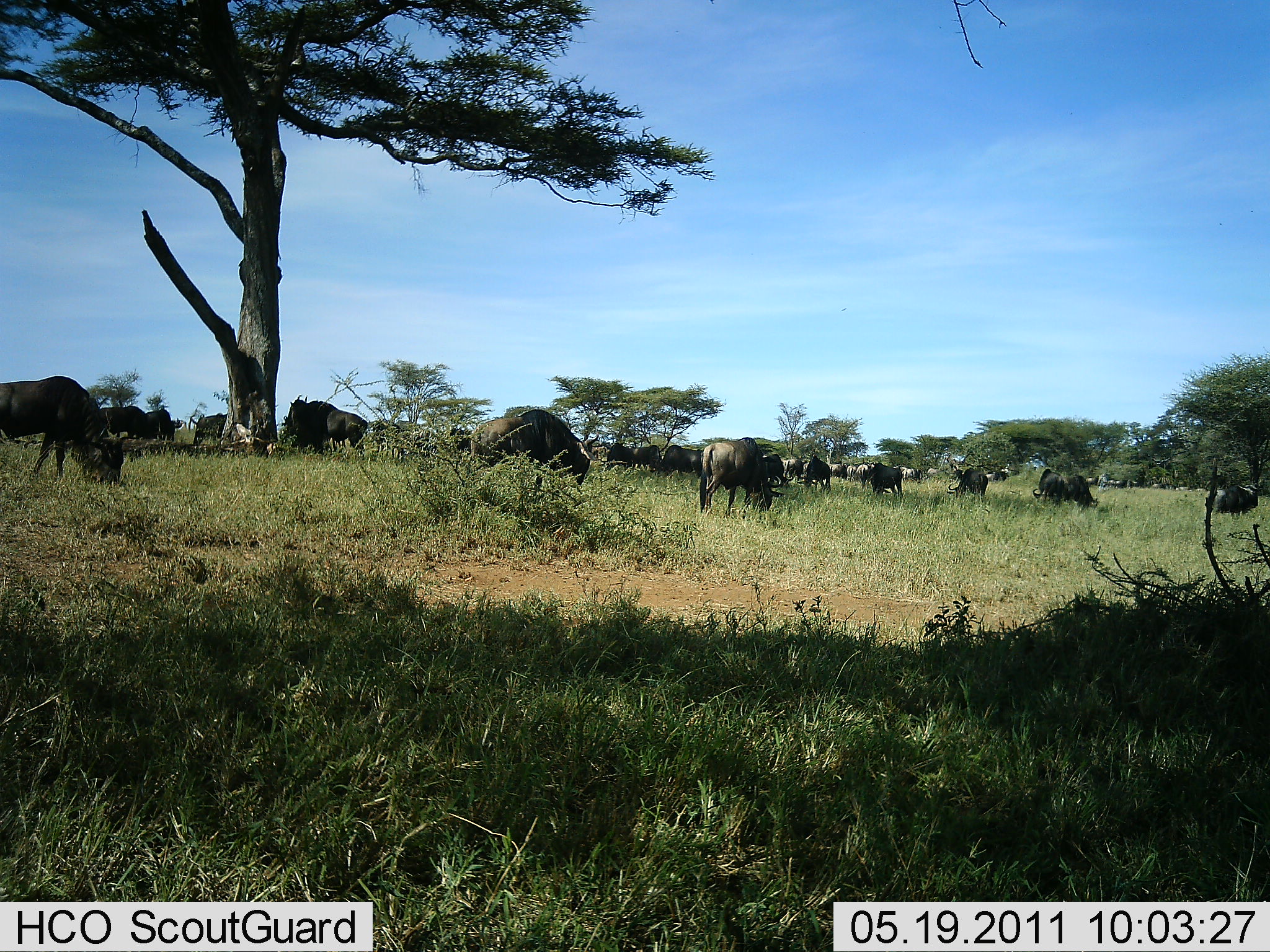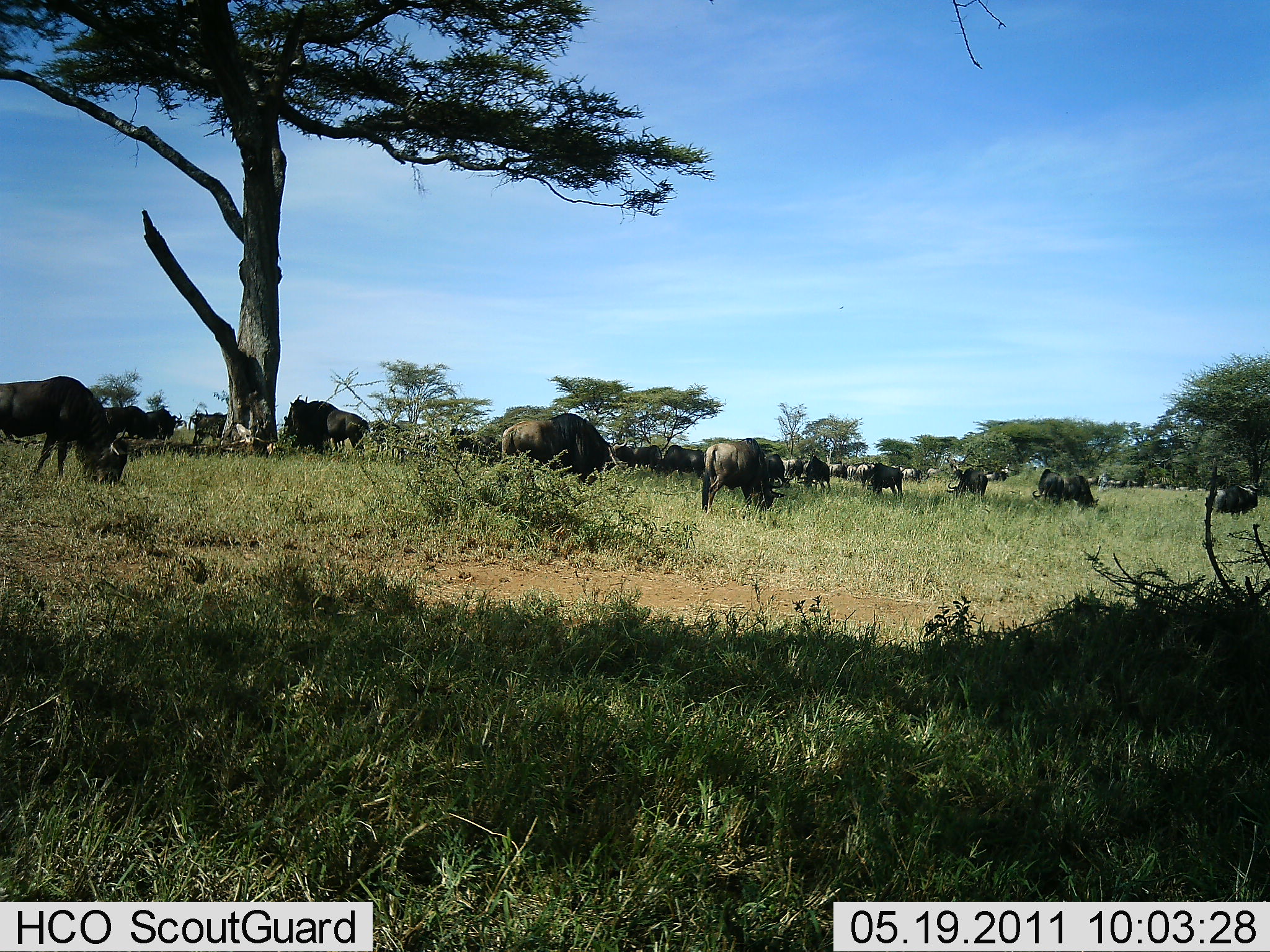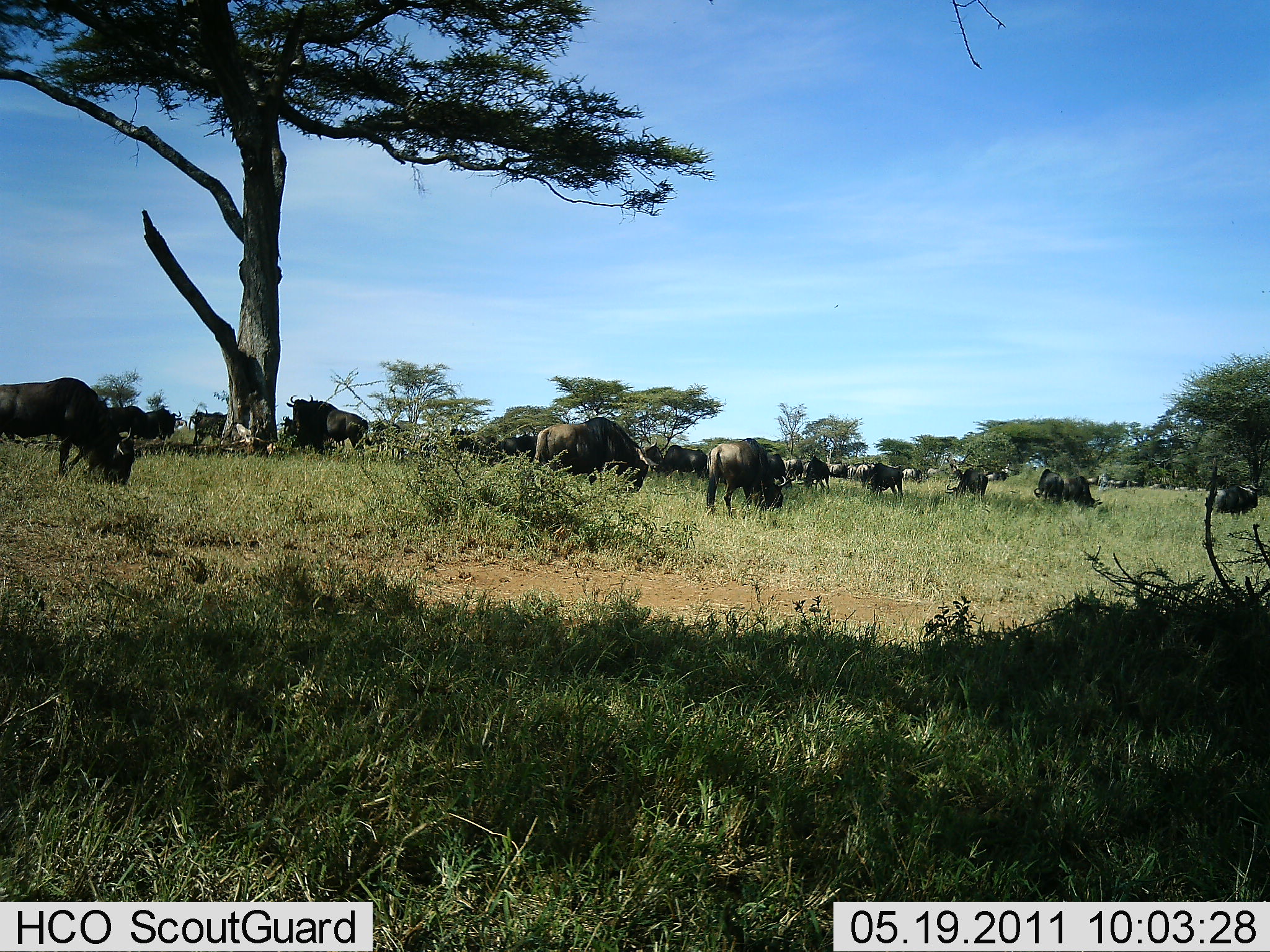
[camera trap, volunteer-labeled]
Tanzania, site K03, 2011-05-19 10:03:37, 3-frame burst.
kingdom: Animalia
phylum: Chordata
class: Mammalia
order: Artiodactyla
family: Bovidae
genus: Connochaetes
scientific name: Connochaetes taurinus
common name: blue wildebeest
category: wildebeest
Wildebeest (blue wildebeest) (Connochaetes taurinus), count 11-50. Behavior (volunteer vote fractions): standing 25%, resting 0%, moving 17%, interacting 0%. Young present (vote fraction): 0%. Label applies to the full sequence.